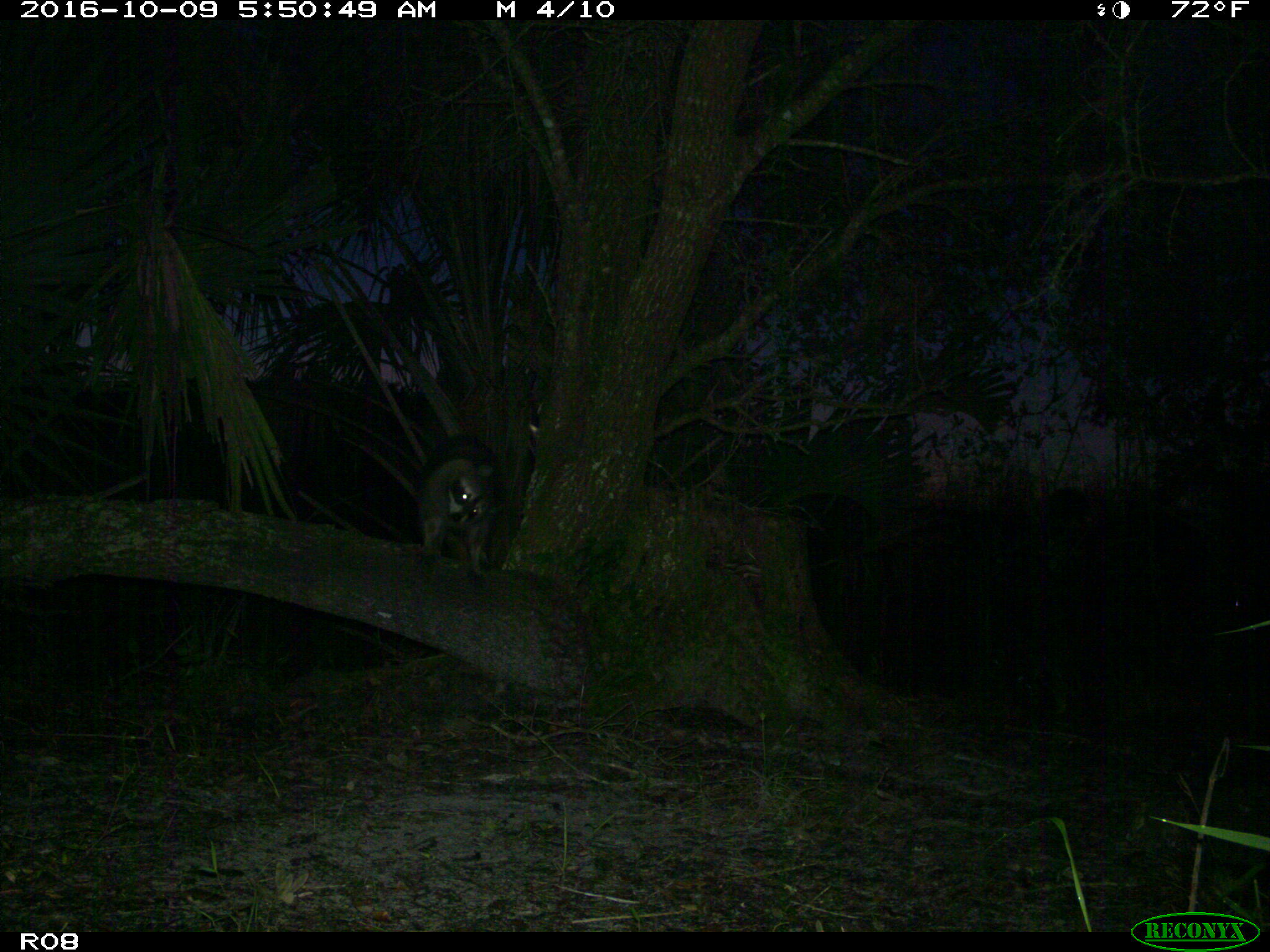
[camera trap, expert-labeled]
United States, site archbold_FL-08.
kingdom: Animalia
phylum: Chordata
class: Mammalia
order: Carnivora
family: Procyonidae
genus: Procyon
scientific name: Procyon lotor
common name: common raccoon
Procyon lotor (common raccoon).